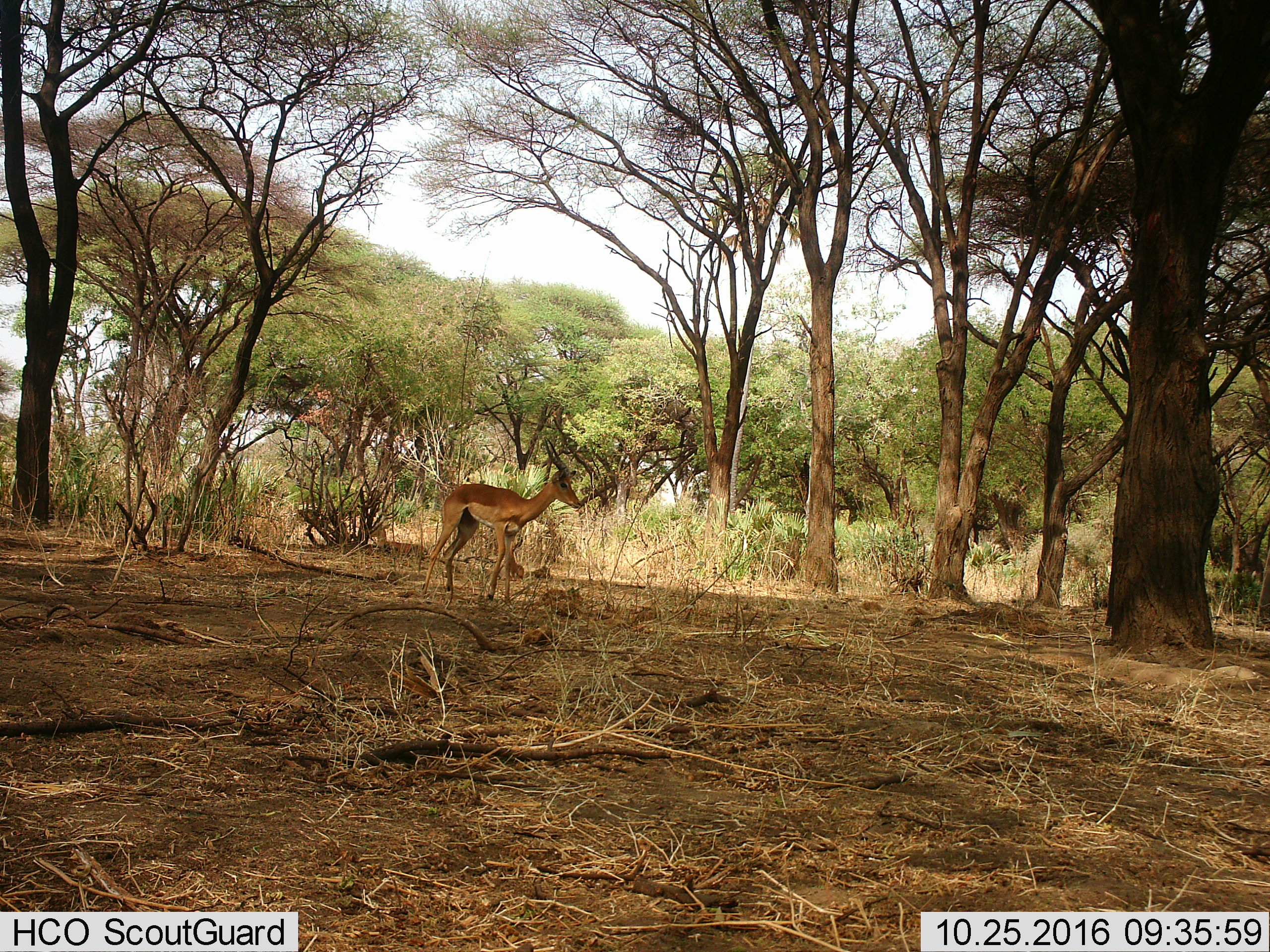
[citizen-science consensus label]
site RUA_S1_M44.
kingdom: Animalia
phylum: Chordata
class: Mammalia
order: Artiodactyla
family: Bovidae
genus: Aepyceros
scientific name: Aepyceros melampus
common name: impala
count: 2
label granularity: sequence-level